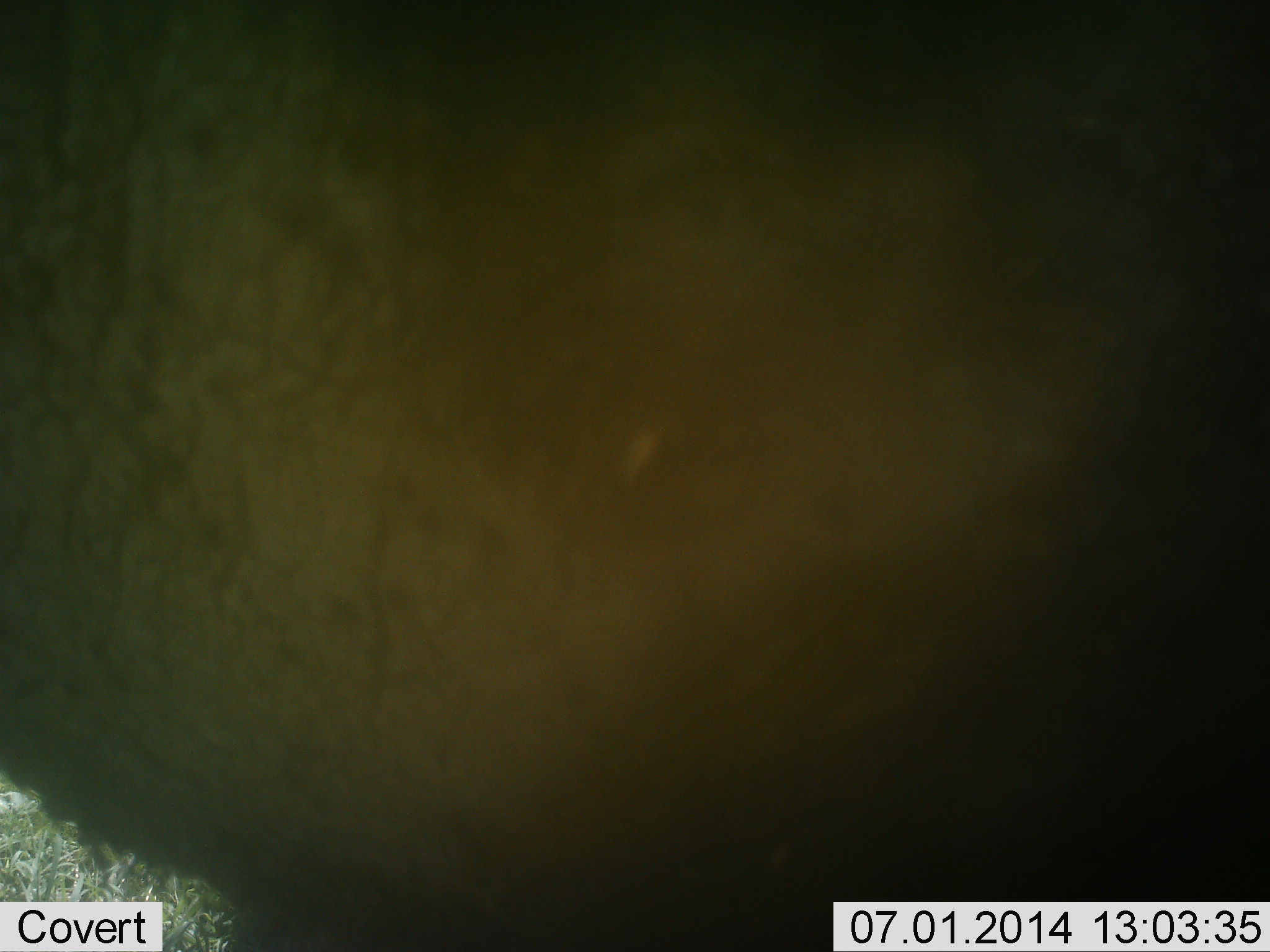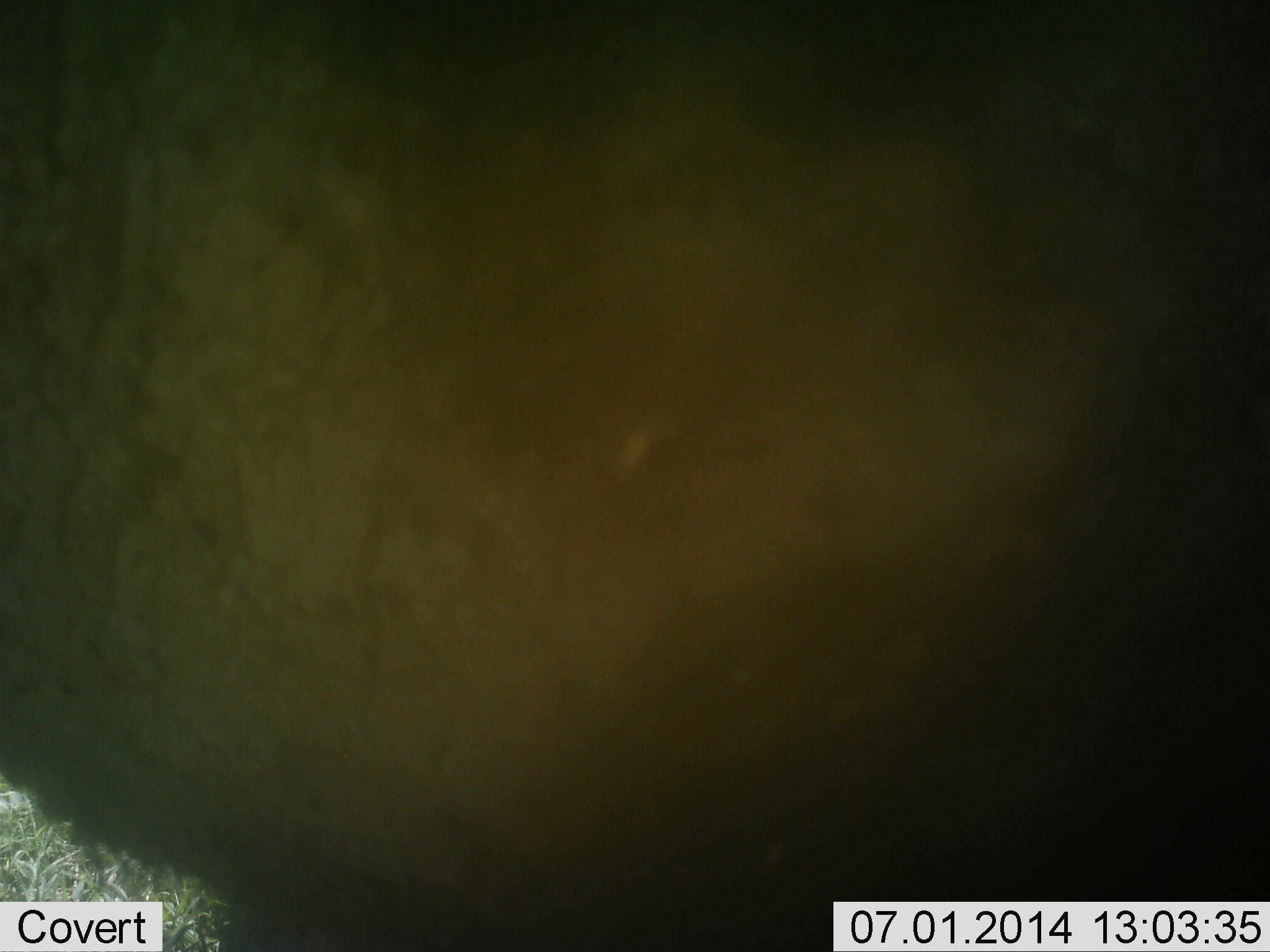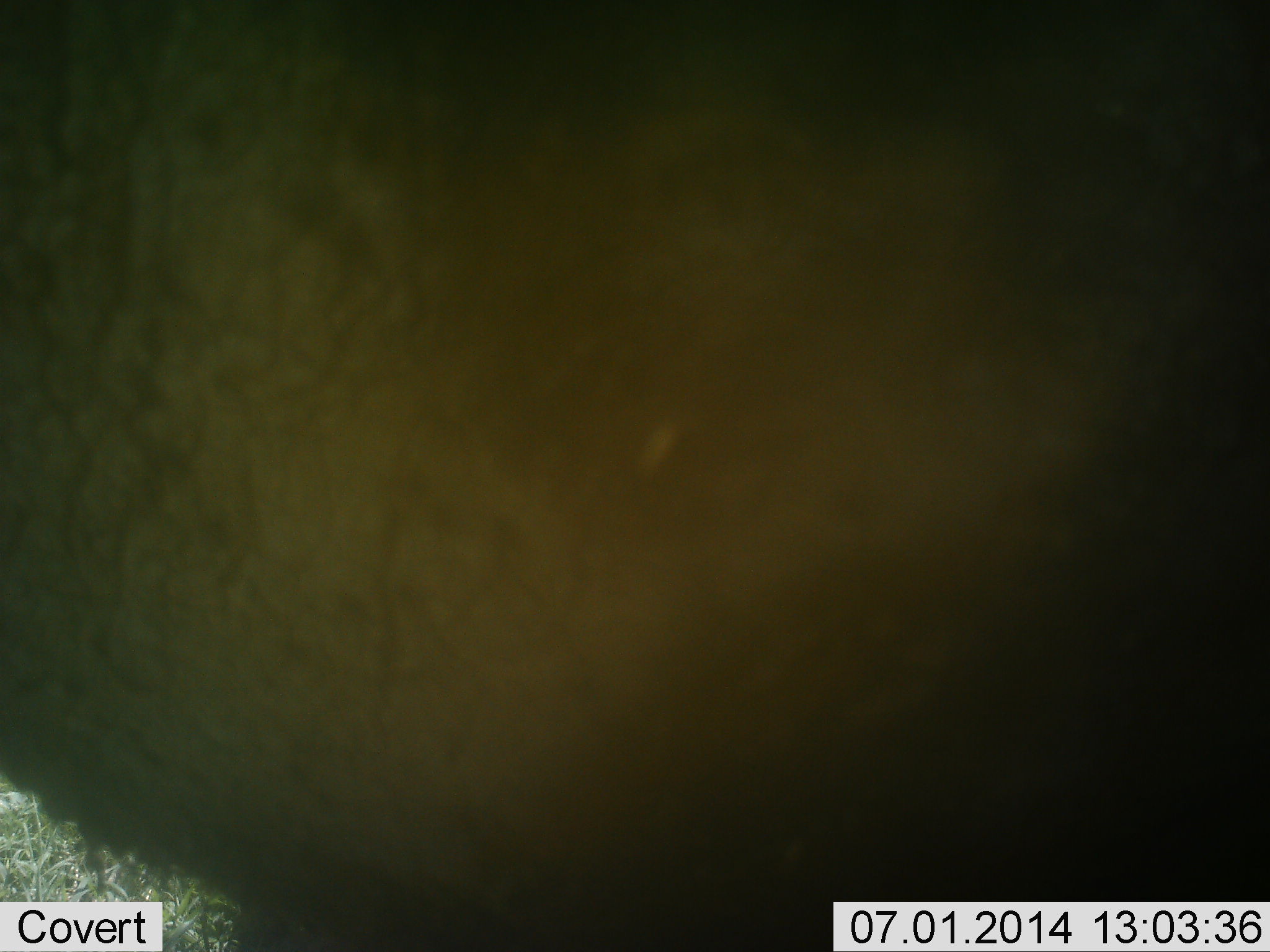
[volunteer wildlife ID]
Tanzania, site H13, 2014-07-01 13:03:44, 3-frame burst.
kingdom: Animalia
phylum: Chordata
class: Mammalia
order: Artiodactyla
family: Bovidae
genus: Connochaetes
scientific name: Connochaetes taurinus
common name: blue wildebeest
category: wildebeest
Wildebeest (blue wildebeest) (Connochaetes taurinus), count 1. Behavior (volunteer vote fractions): standing 100%, resting 0%, moving 0%, interacting 0%. Young present (vote fraction): 0%. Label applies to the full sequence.